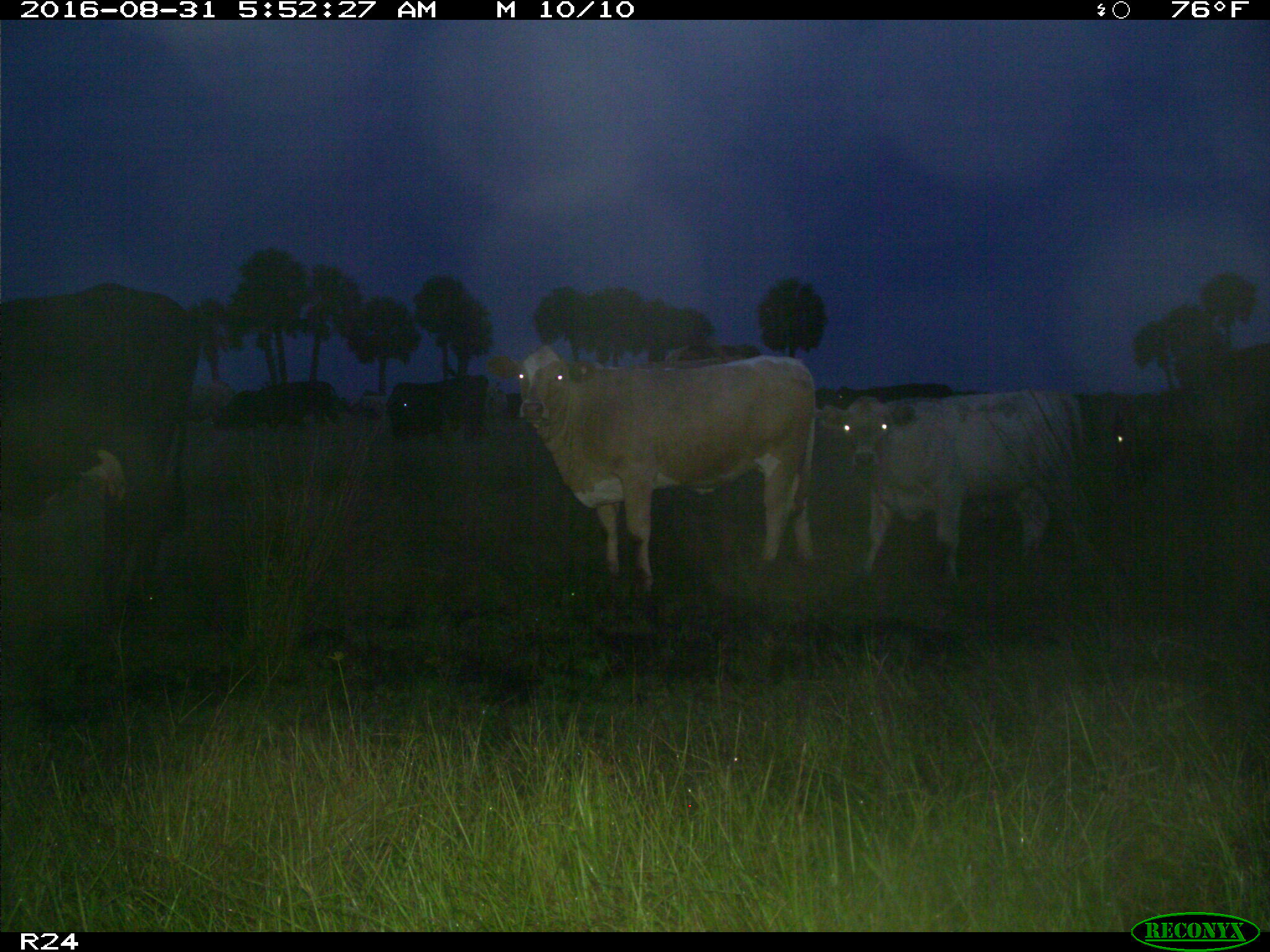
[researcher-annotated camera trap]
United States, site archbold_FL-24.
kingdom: Animalia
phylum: Chordata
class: Mammalia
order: Artiodactyla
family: Bovidae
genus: Bos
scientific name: Bos taurus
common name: domestic cow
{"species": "Bos taurus (domestic cow)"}